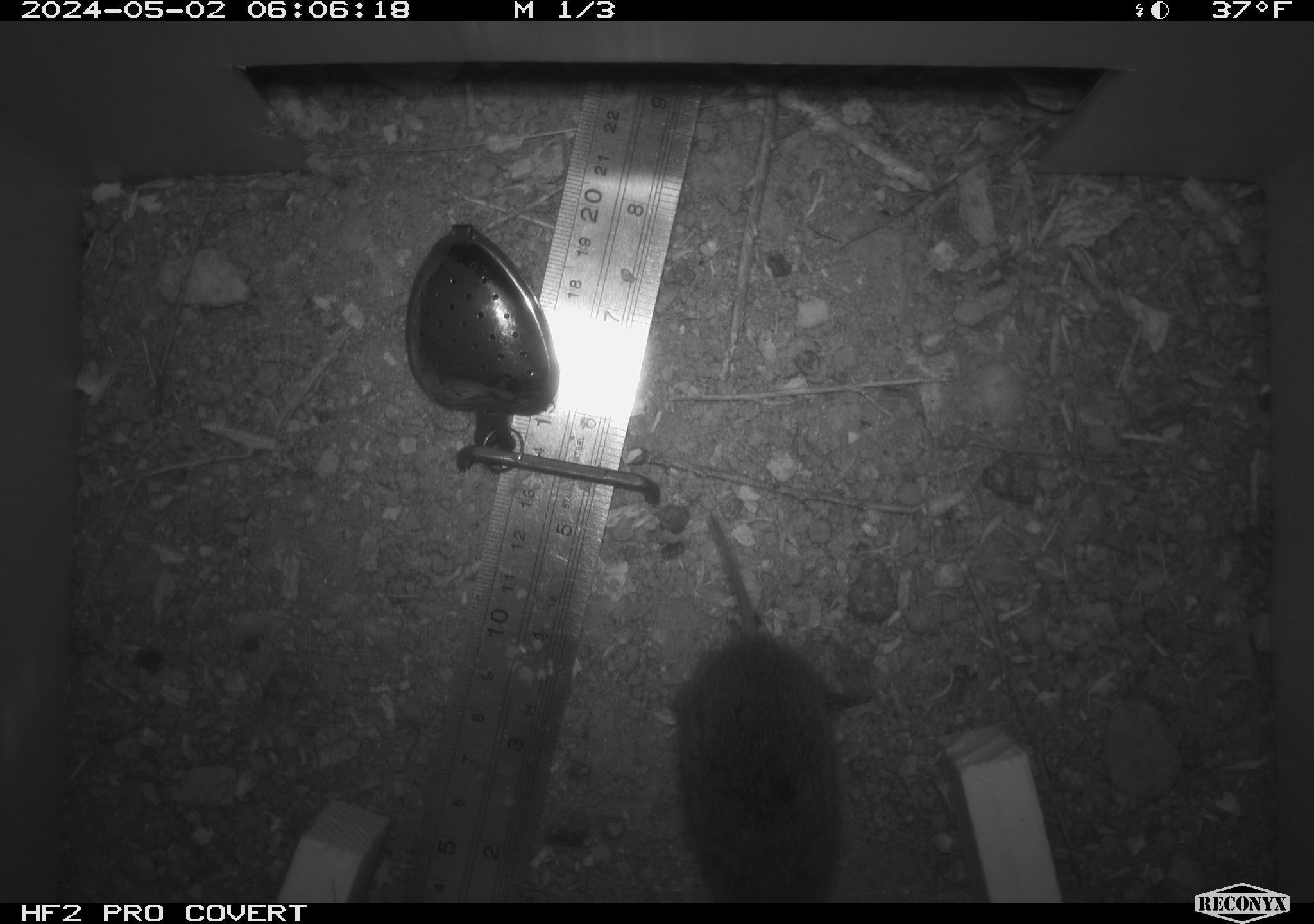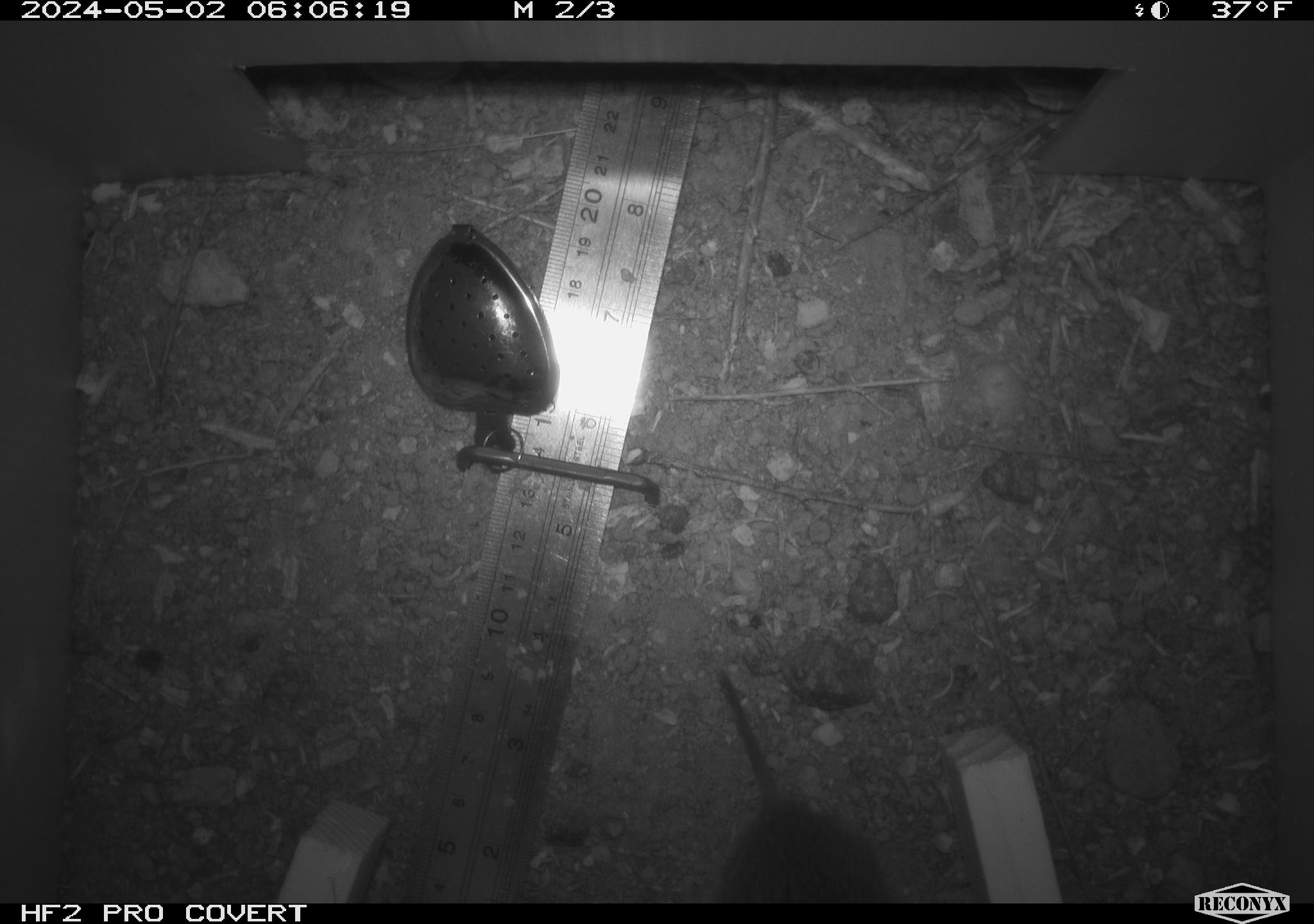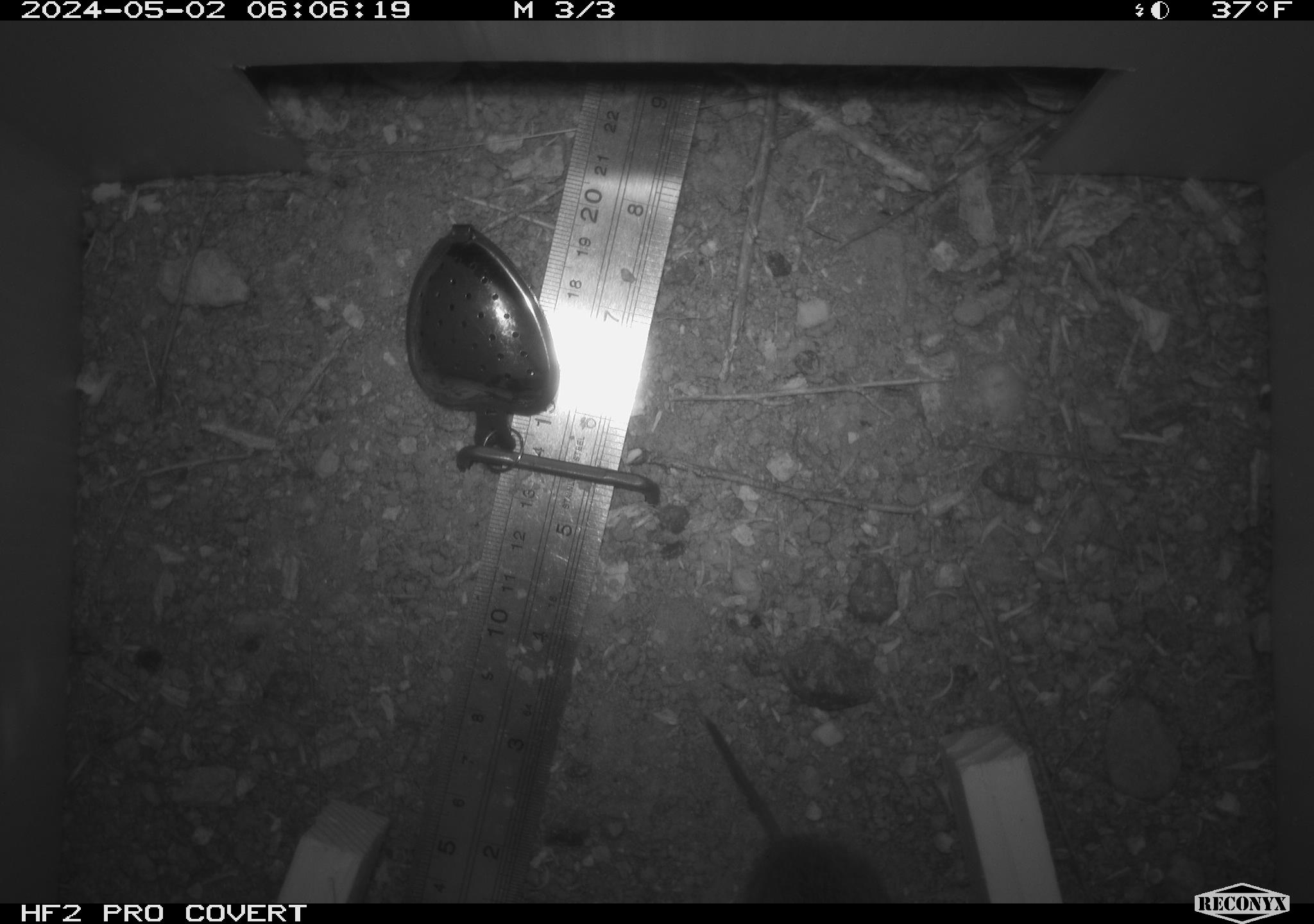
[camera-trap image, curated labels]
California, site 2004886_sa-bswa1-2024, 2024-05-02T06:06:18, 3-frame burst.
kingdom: Animalia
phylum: Chordata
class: Mammalia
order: Rodentia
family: Cricetidae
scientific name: Arvicolinae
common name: voles, lemmings, and muskrats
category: arvicolinae subfamily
Arvicolinae subfamily (voles, lemmings, and muskrats) (Arvicolinae).